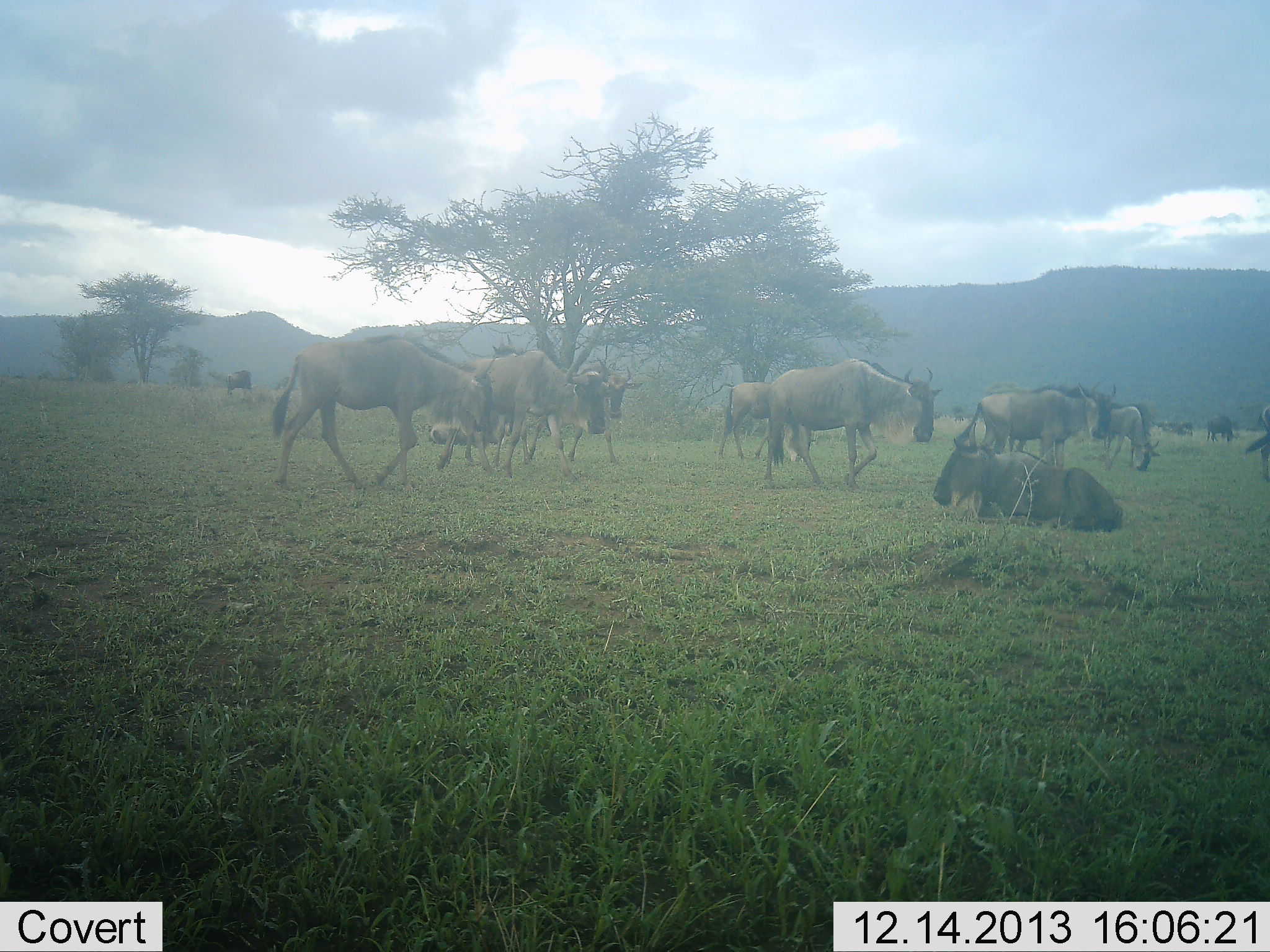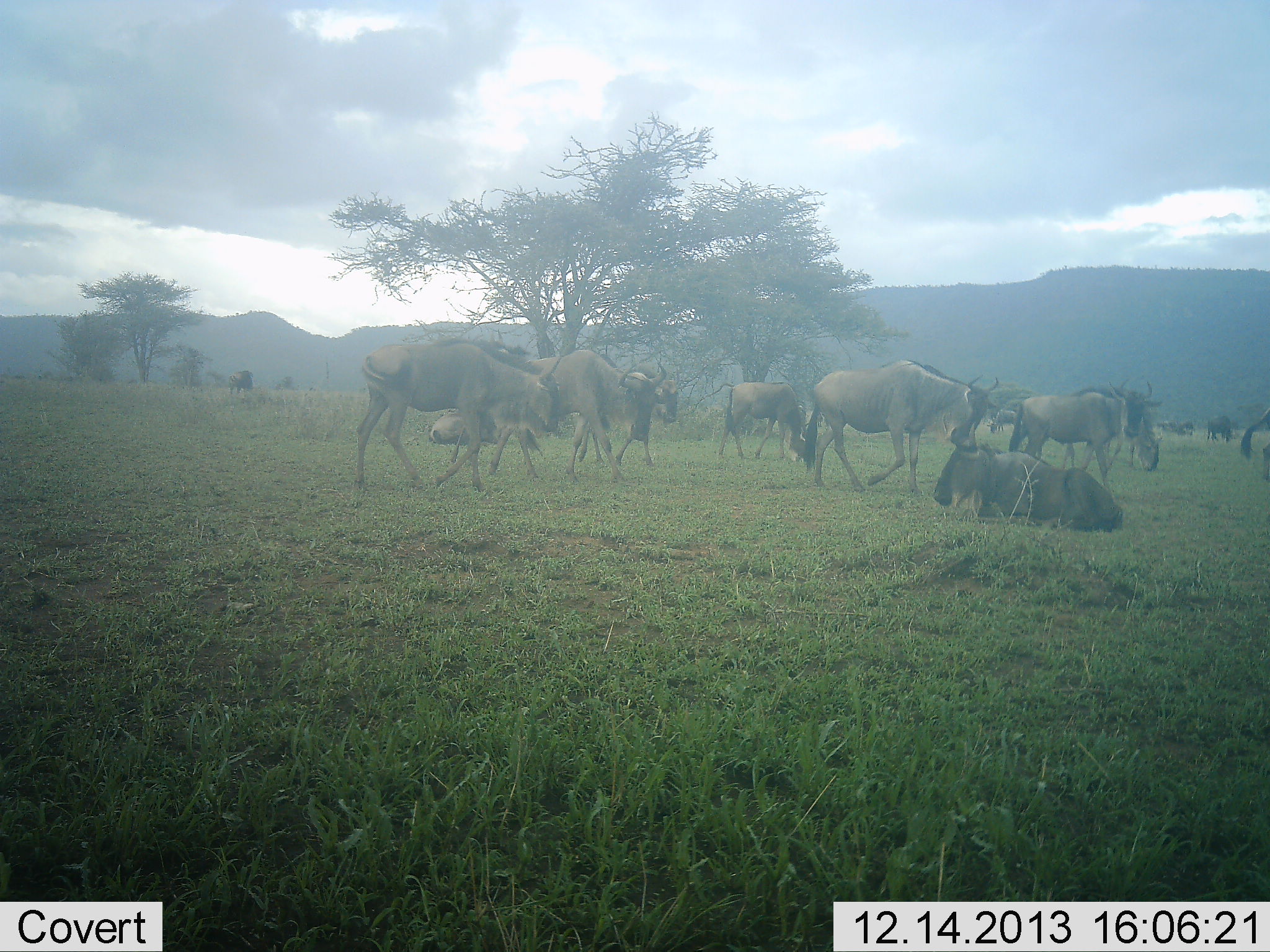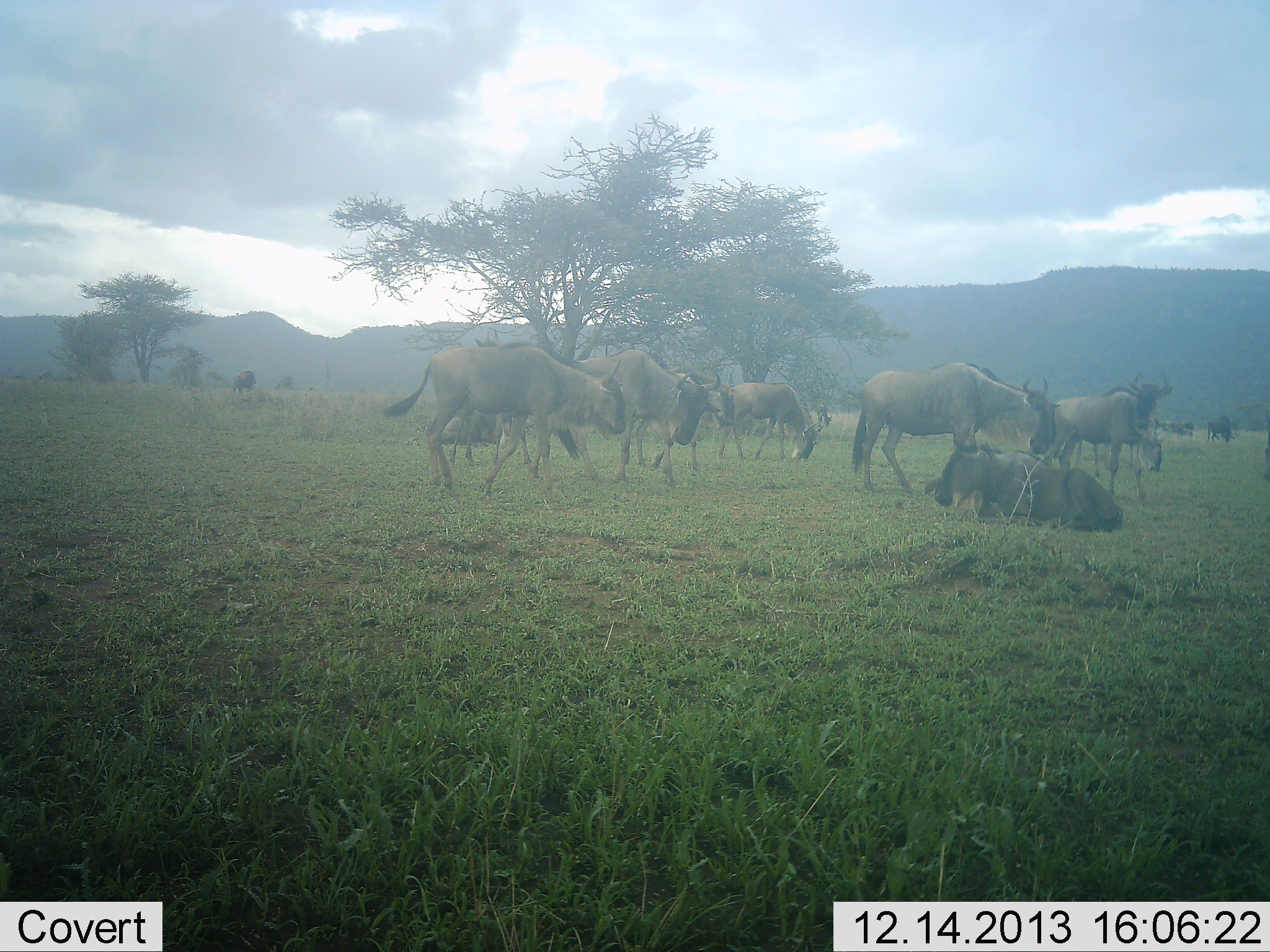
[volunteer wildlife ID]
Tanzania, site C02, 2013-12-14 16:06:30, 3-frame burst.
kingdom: Animalia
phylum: Chordata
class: Mammalia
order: Artiodactyla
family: Bovidae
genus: Connochaetes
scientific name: Connochaetes taurinus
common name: blue wildebeest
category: wildebeest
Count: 11-50.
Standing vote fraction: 60%.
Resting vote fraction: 80%.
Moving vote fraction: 80%.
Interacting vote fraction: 0%.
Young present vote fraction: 0%.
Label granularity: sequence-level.